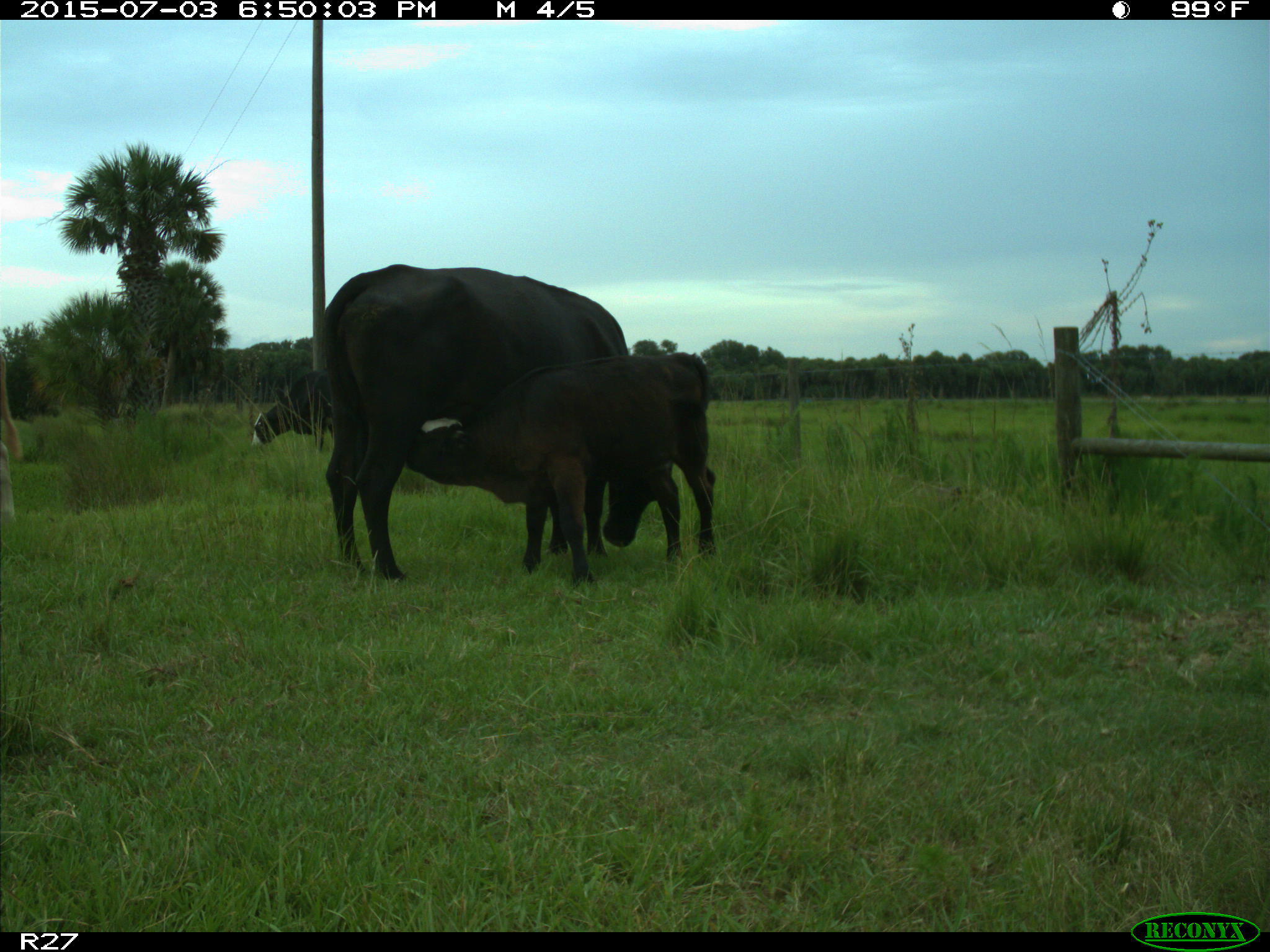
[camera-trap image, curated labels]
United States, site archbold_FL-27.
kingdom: Animalia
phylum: Chordata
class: Mammalia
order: Artiodactyla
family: Bovidae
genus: Bos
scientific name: Bos taurus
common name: domestic cow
Bos taurus (domestic cow).